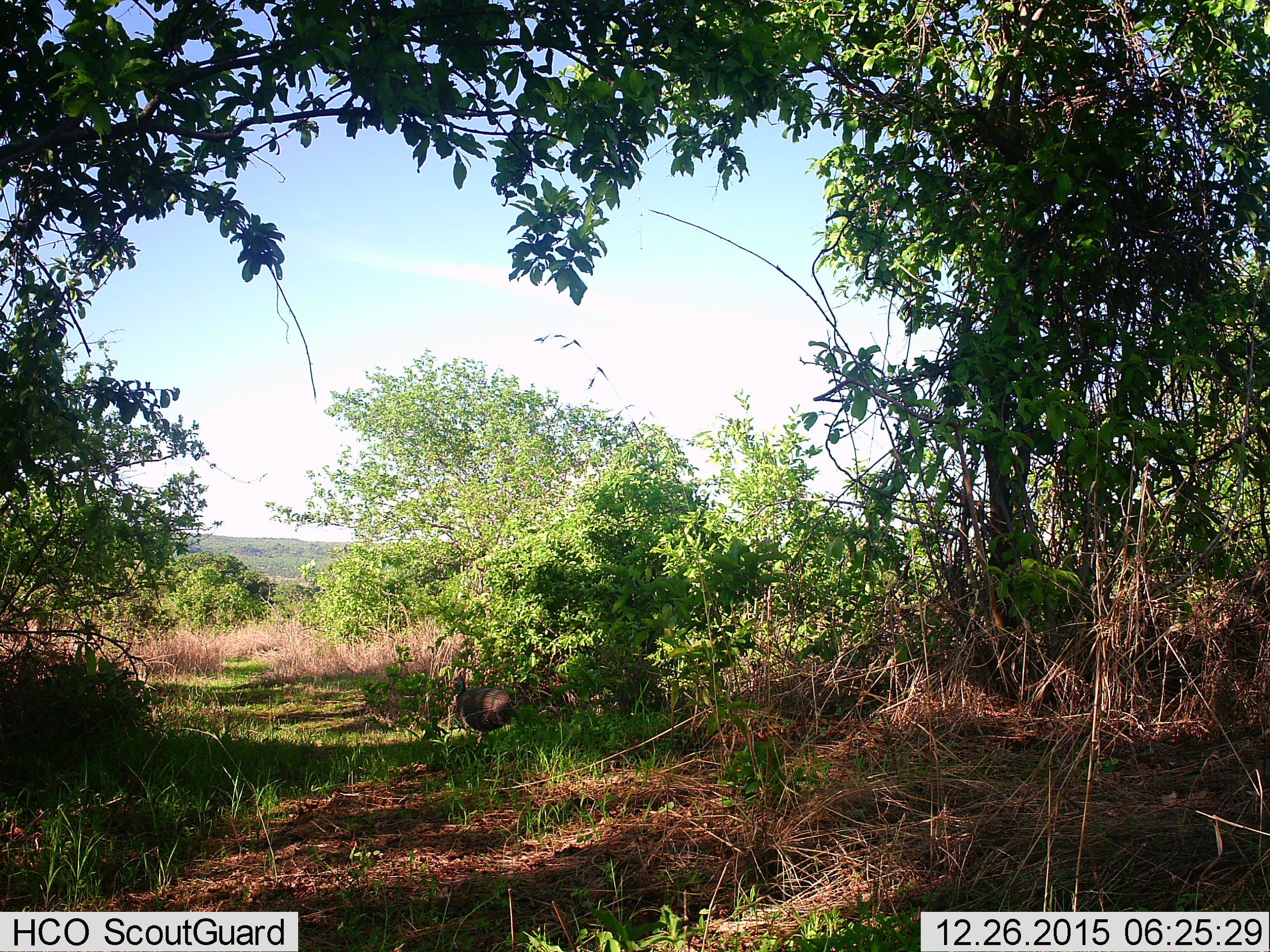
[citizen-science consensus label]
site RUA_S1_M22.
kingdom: Animalia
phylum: Chordata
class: Aves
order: Galliformes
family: Numididae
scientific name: Numididae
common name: guineafowl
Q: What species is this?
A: Guineafowl (Numididae).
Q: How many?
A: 1.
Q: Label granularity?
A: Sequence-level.